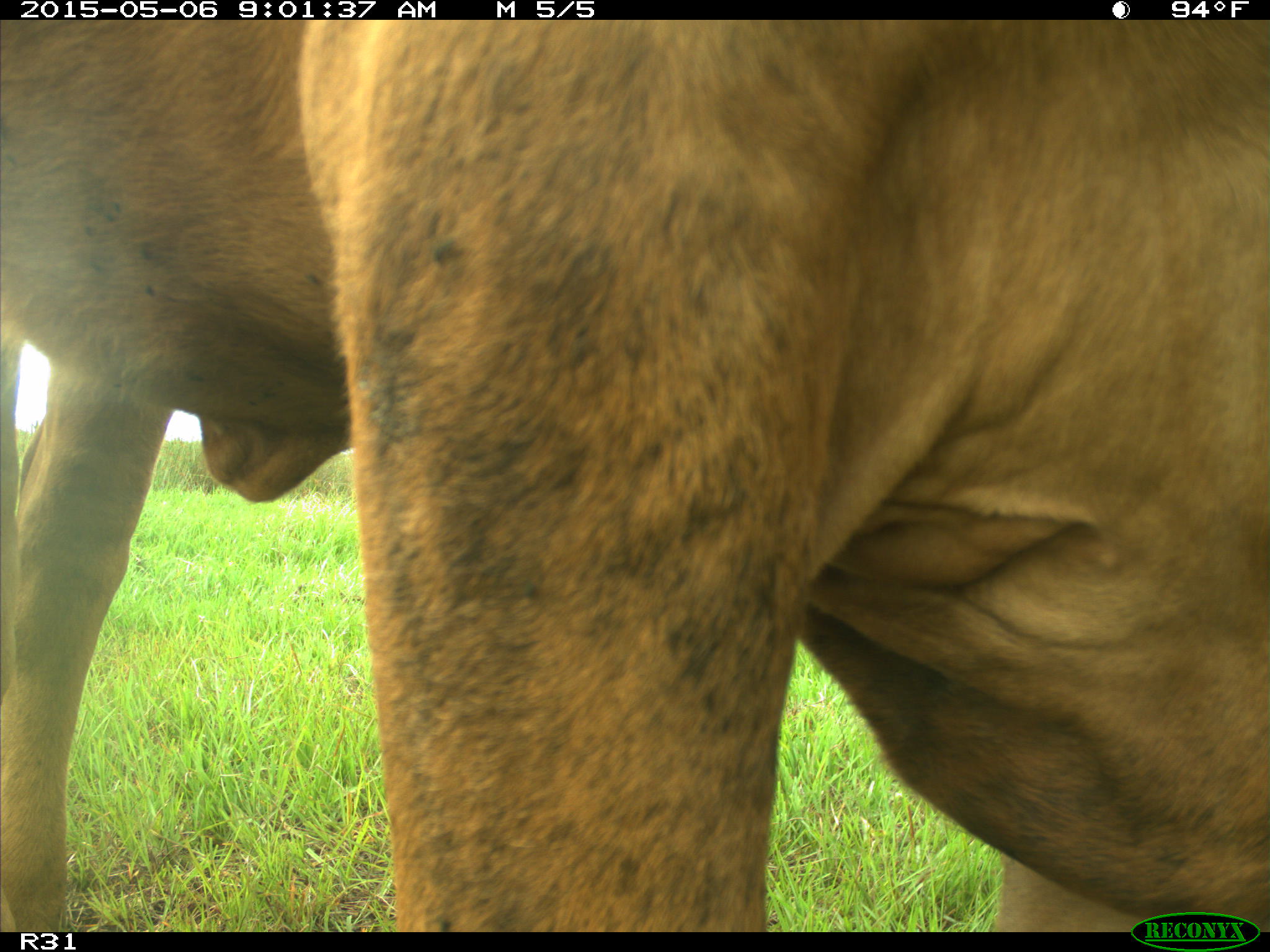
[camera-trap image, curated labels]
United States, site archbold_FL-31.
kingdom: Animalia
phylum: Chordata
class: Mammalia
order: Artiodactyla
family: Bovidae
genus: Bos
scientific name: Bos taurus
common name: domestic cow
Bos taurus (domestic cow).